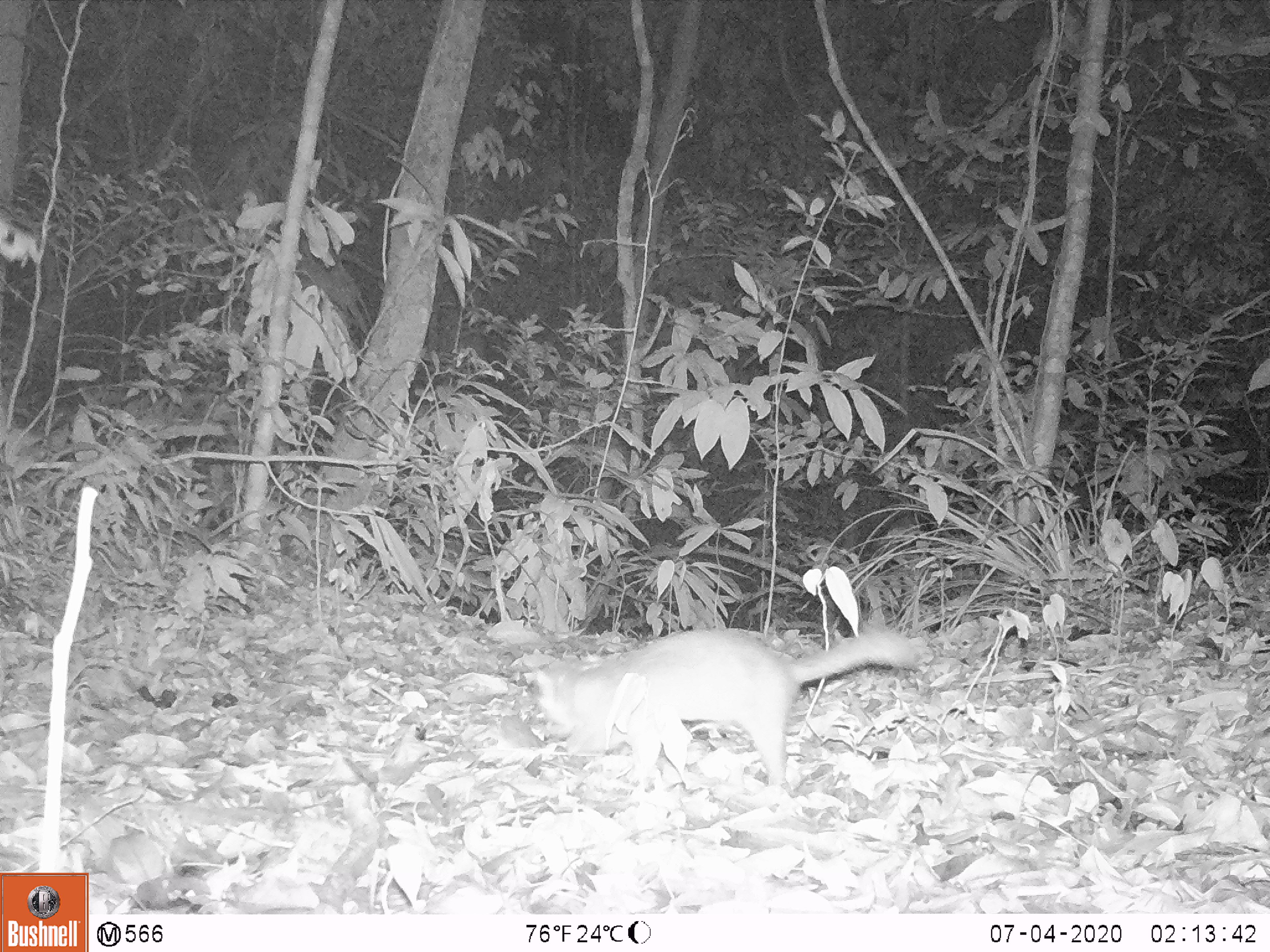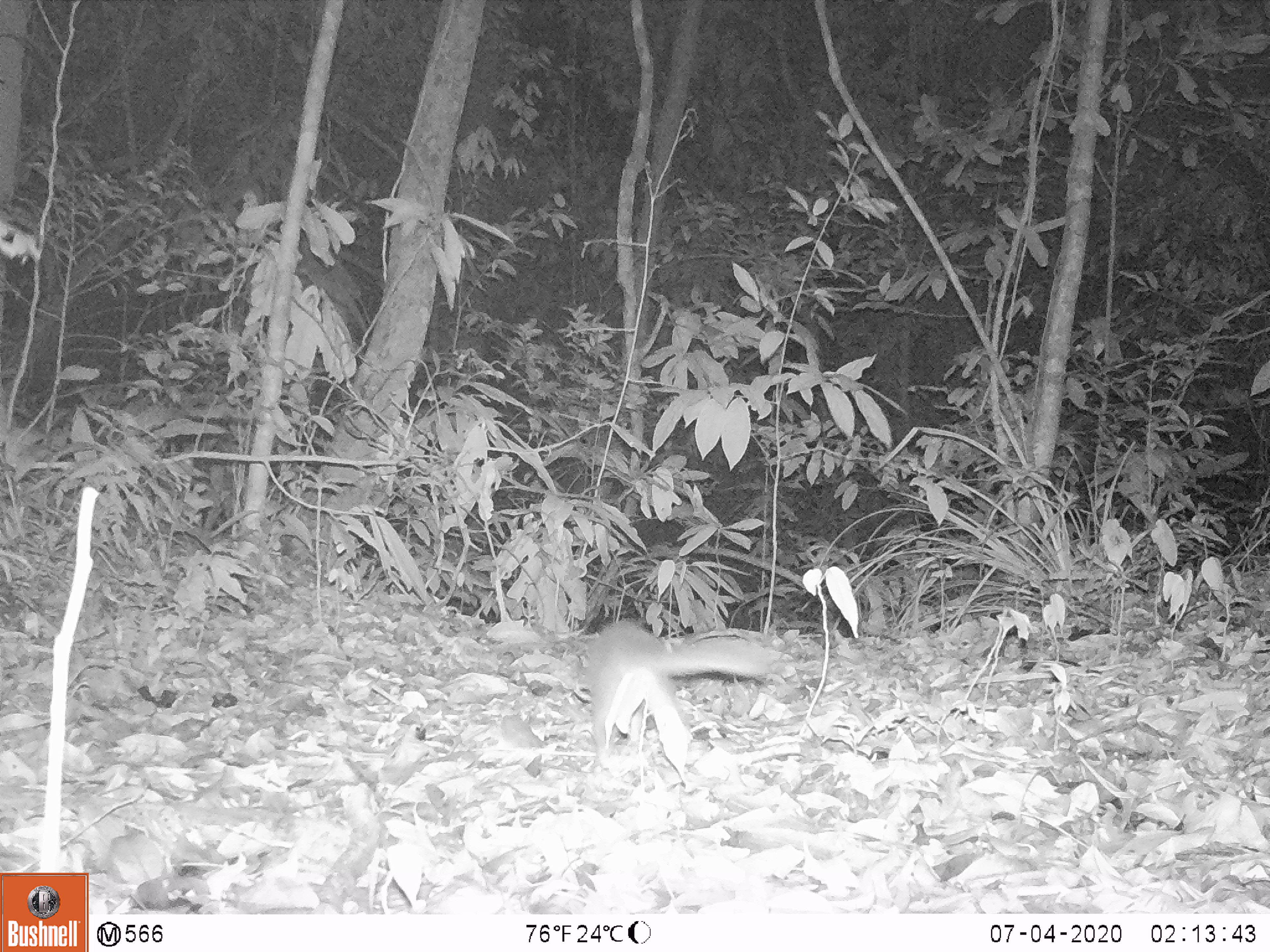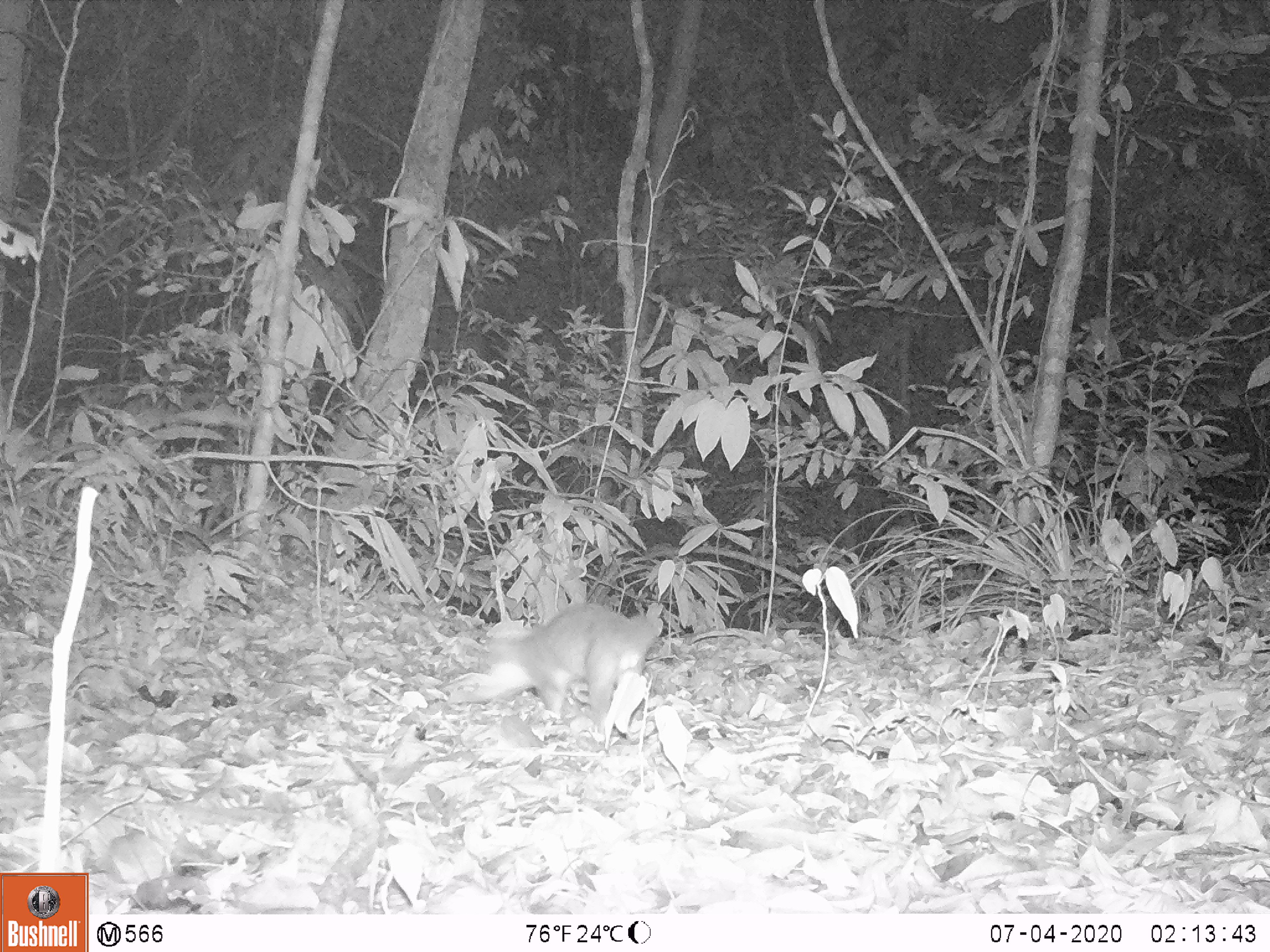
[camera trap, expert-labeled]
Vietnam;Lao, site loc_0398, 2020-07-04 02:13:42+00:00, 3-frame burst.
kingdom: Animalia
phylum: Chordata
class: Mammalia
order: Carnivora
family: Mustelidae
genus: Melogale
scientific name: Melogale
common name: ferret badger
Ferret badger (Melogale). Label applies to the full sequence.